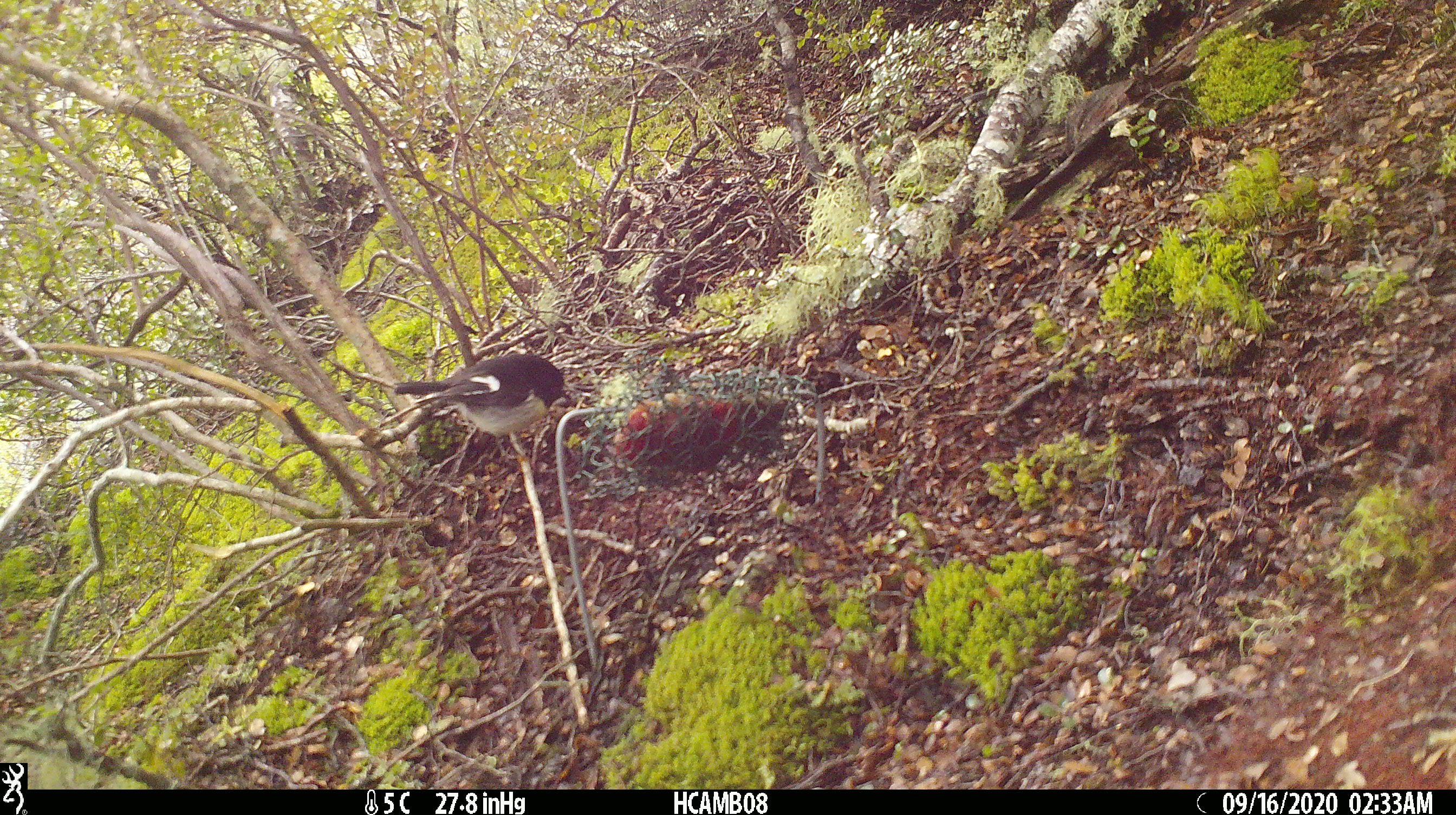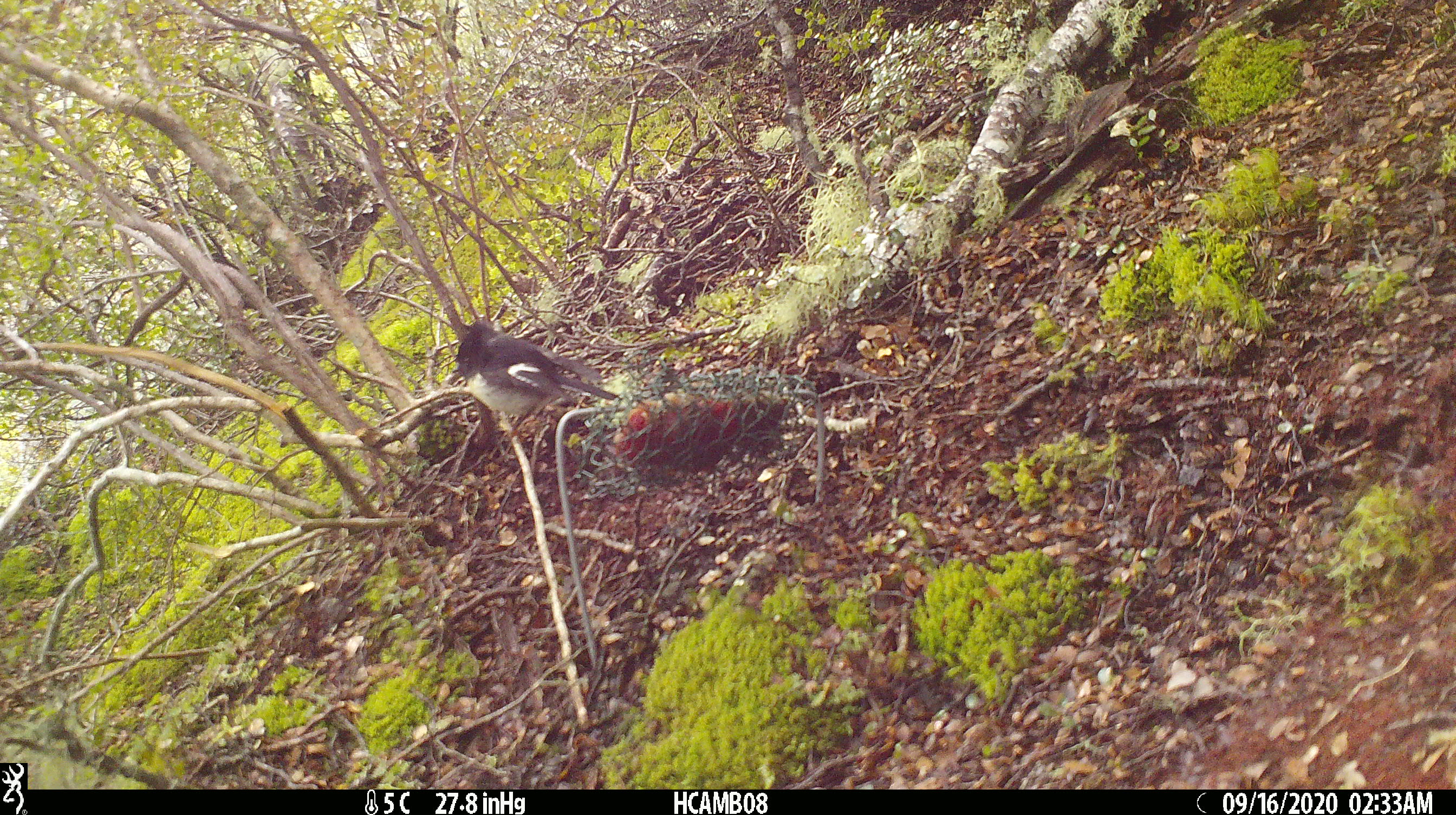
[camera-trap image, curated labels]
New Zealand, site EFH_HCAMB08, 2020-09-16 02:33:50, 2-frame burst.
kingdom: Animalia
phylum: Chordata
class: Aves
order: Passeriformes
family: Petroicidae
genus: Petroica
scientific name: Petroica macrocephala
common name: tomtit